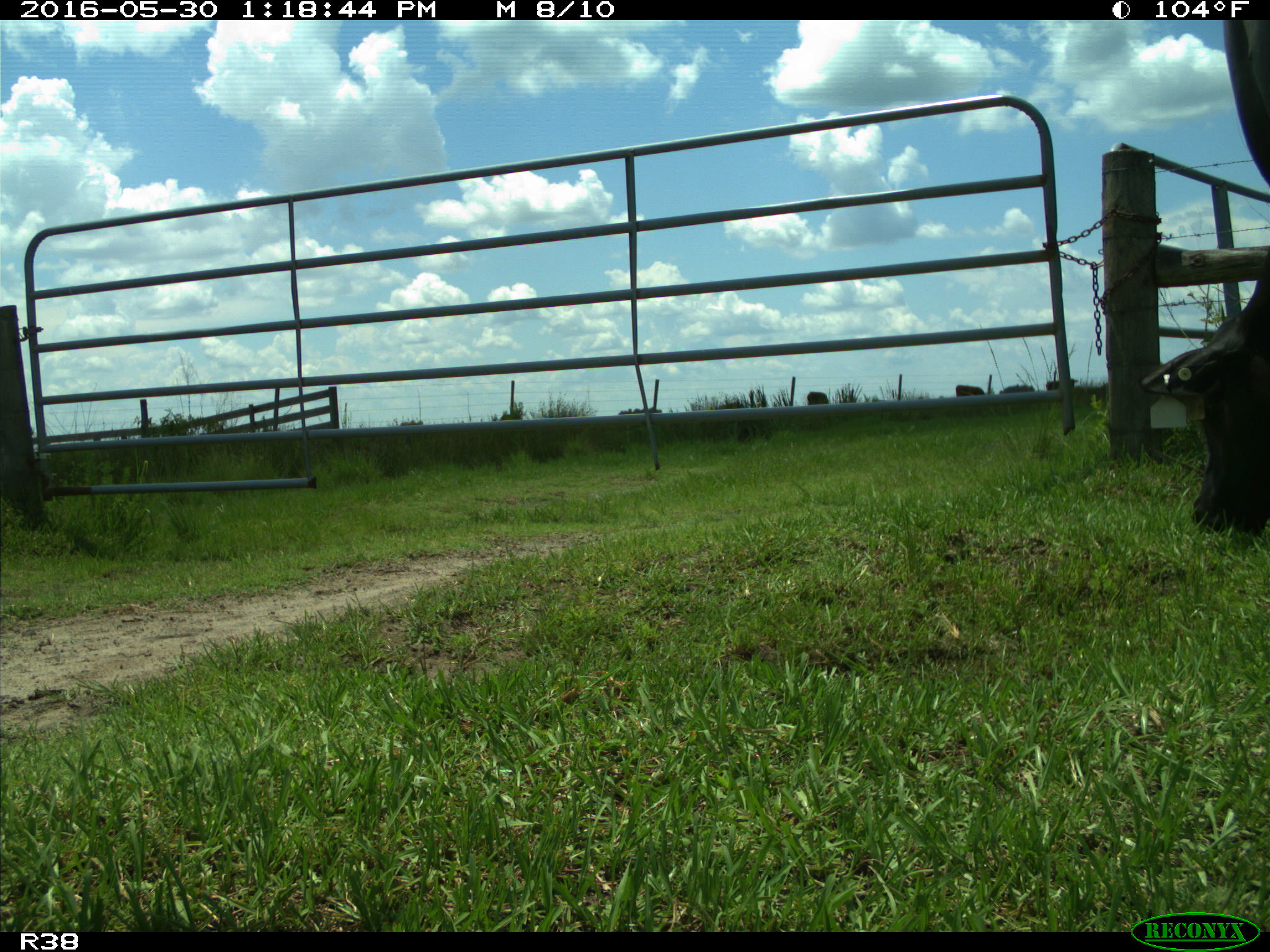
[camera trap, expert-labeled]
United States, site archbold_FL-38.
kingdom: Animalia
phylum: Chordata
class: Mammalia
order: Artiodactyla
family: Bovidae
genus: Bos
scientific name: Bos taurus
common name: domestic cow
Bos taurus (domestic cow).